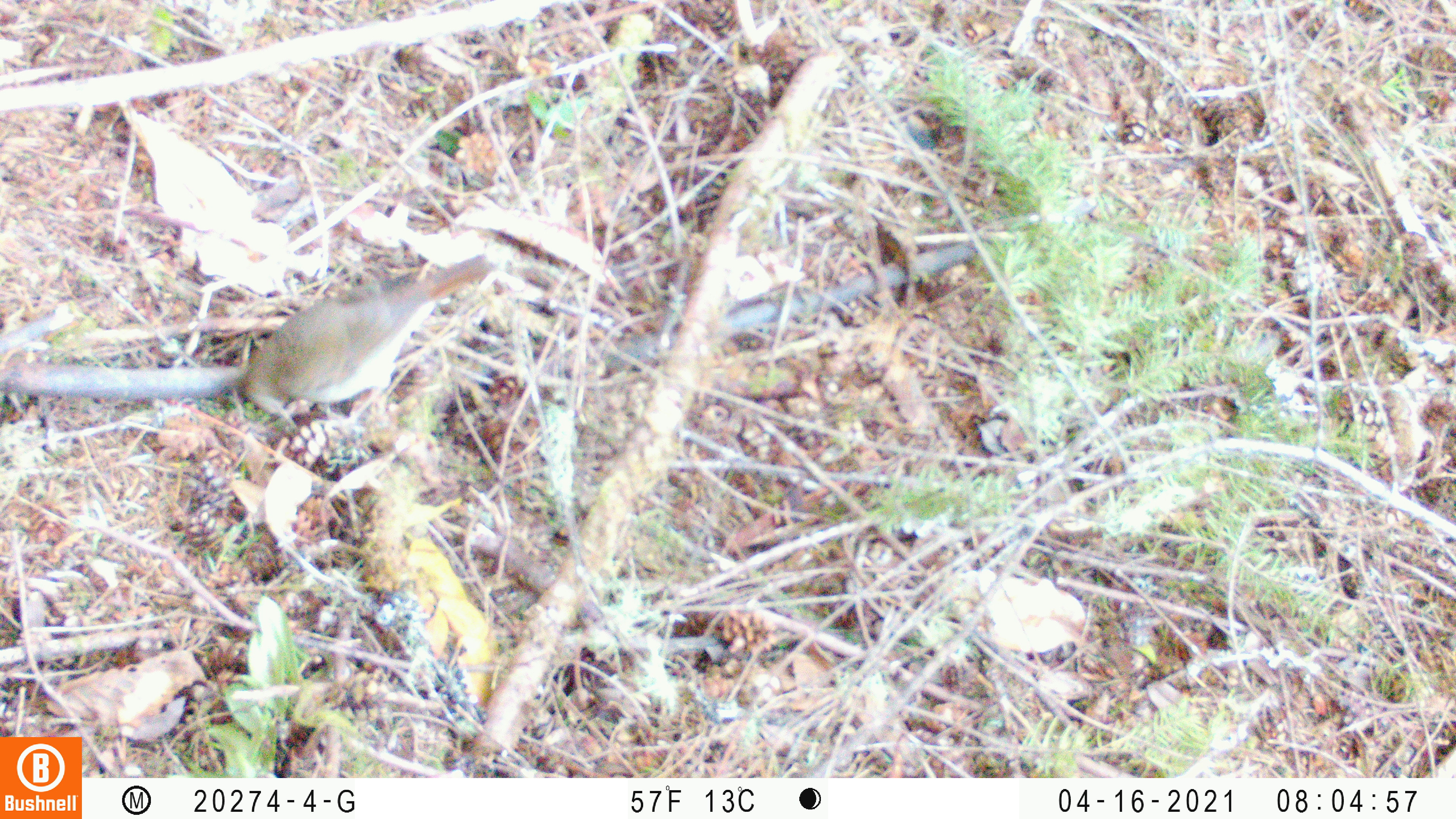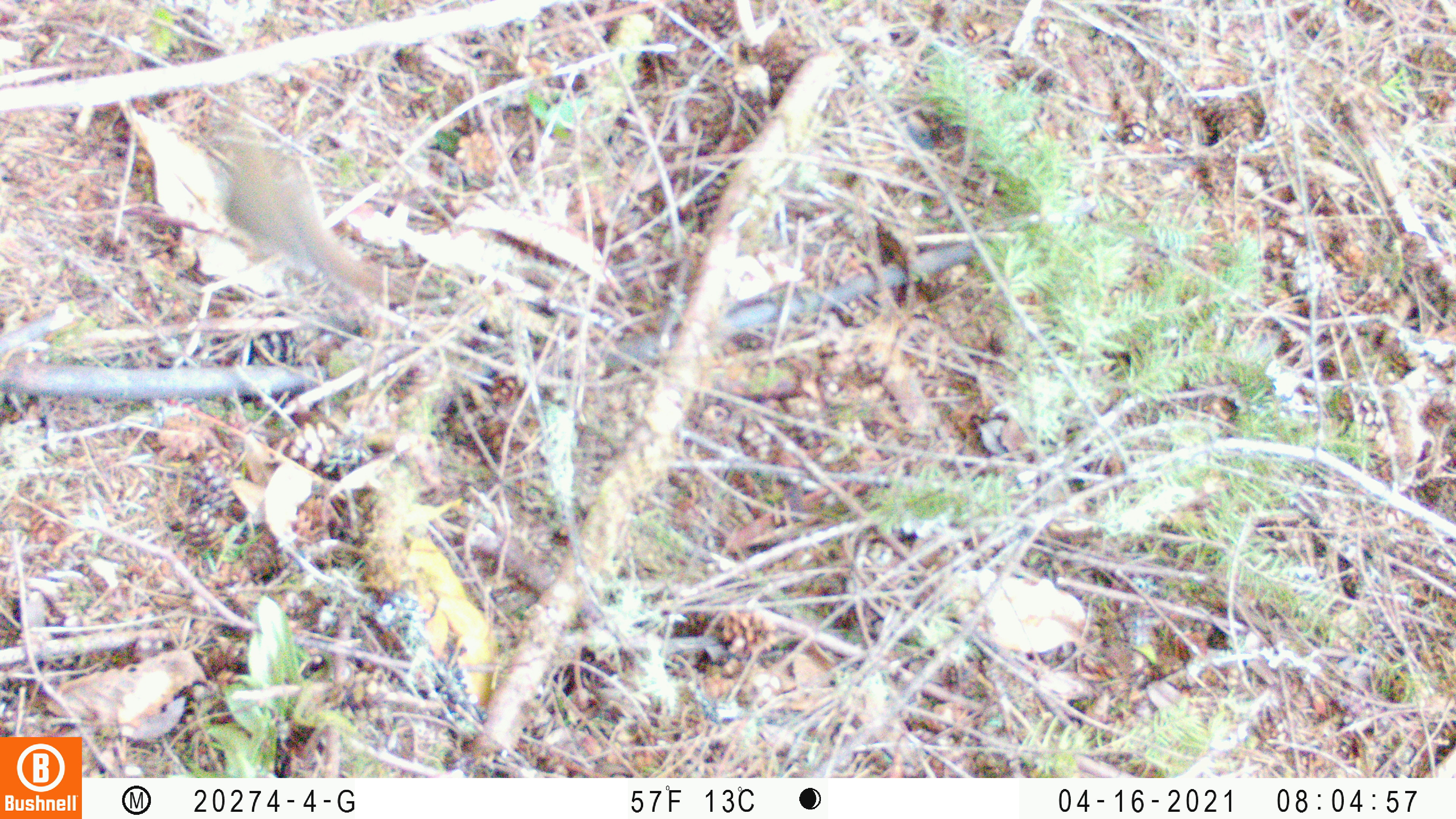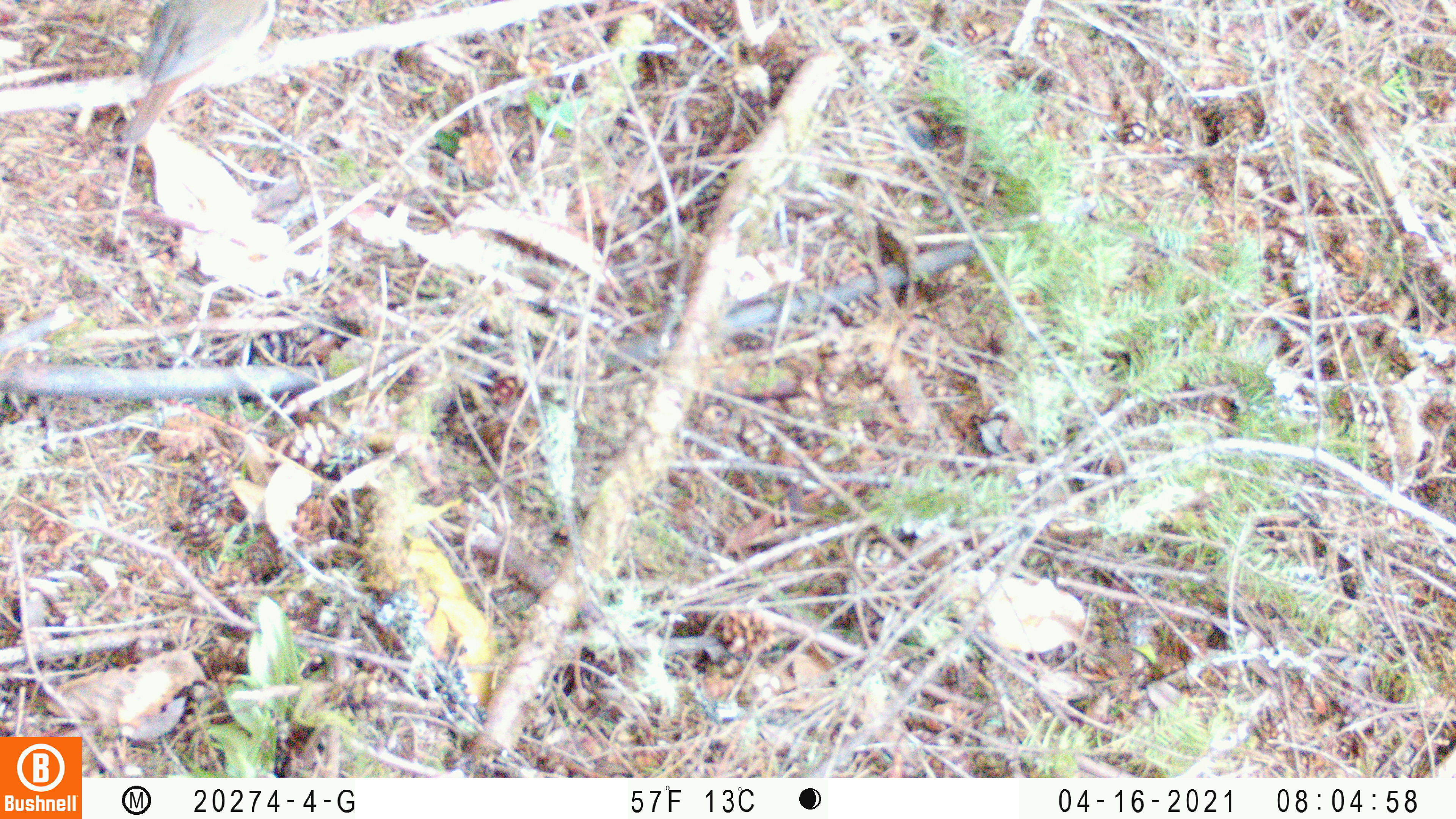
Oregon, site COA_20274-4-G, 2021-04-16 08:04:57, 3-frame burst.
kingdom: Animalia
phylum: Chordata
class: Aves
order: Passeriformes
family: Turdidae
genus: Catharus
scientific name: Catharus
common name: brown thrushes and nightingale-thrushes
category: catharus species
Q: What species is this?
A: Catharus species (brown thrushes and nightingale-thrushes) (Catharus).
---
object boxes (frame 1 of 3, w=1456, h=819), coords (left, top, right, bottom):
catharus species: (237, 248, 501, 429)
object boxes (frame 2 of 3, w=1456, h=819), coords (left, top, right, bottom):
catharus species: (211, 120, 389, 300)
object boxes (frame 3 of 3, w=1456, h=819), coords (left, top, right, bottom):
catharus species: (115, 1, 287, 146)